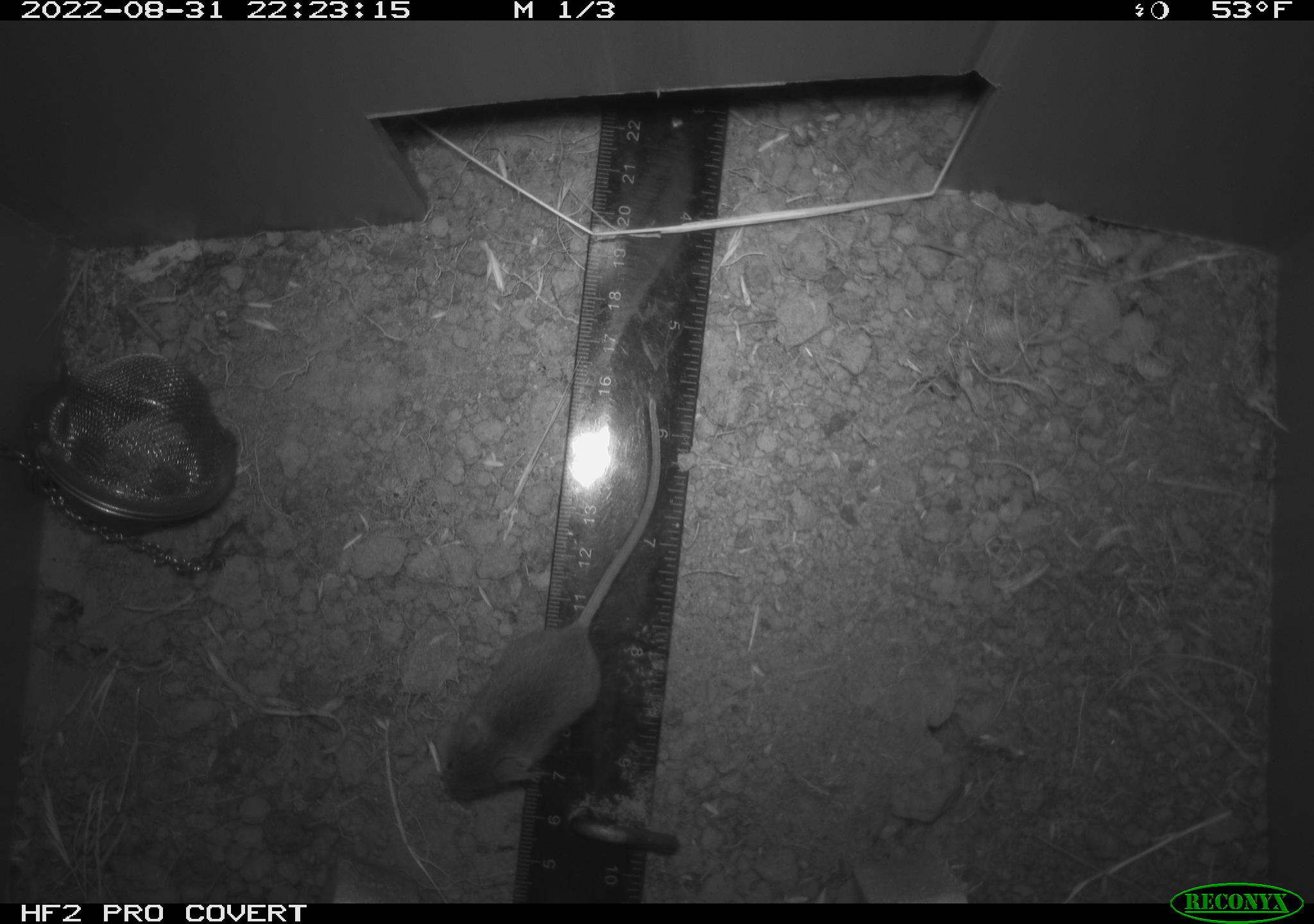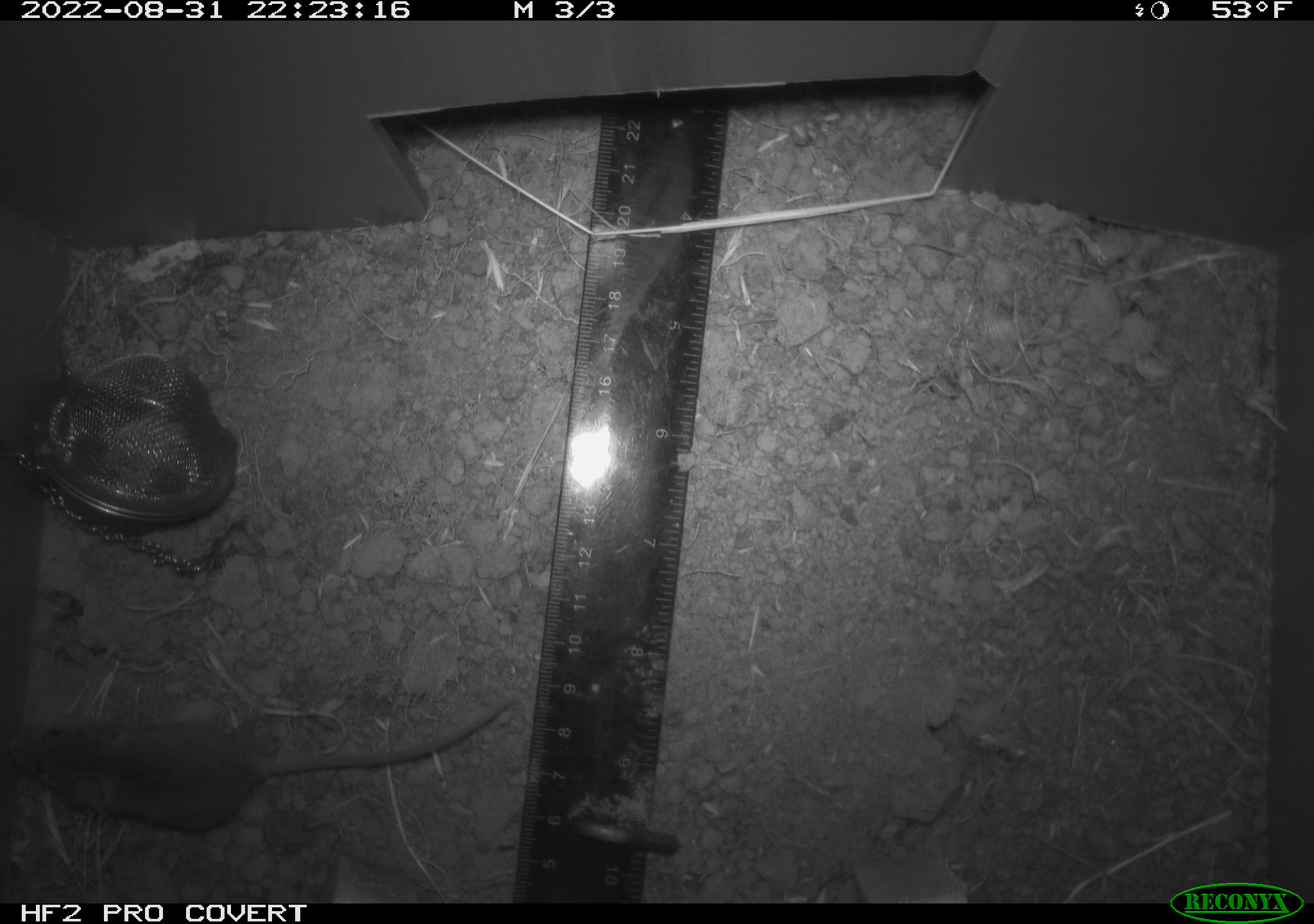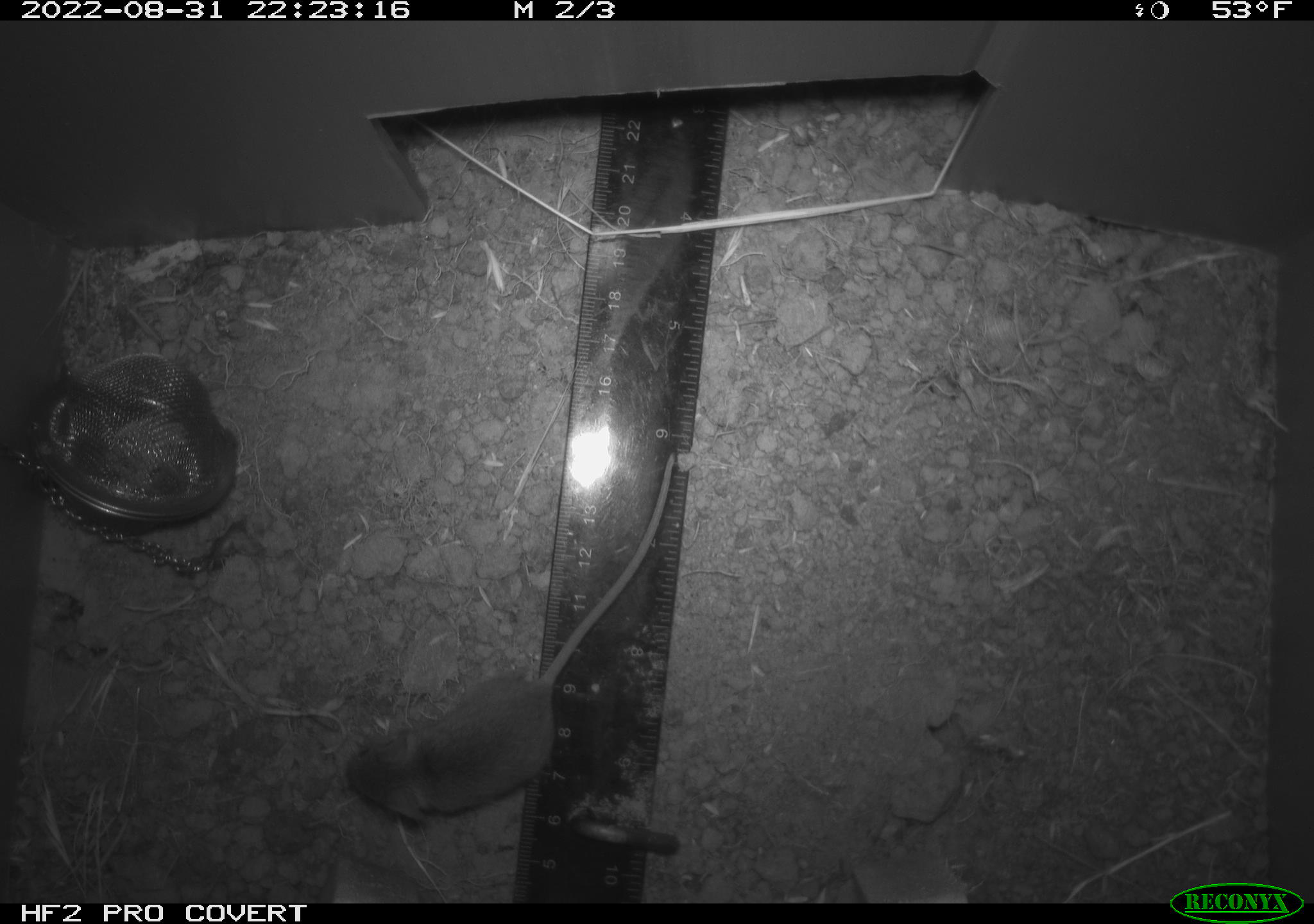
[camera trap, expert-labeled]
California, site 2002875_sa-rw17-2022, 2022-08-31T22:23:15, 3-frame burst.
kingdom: Animalia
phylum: Chordata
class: Mammalia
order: Rodentia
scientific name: Rodentia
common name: mouse species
Mouse species (Rodentia).